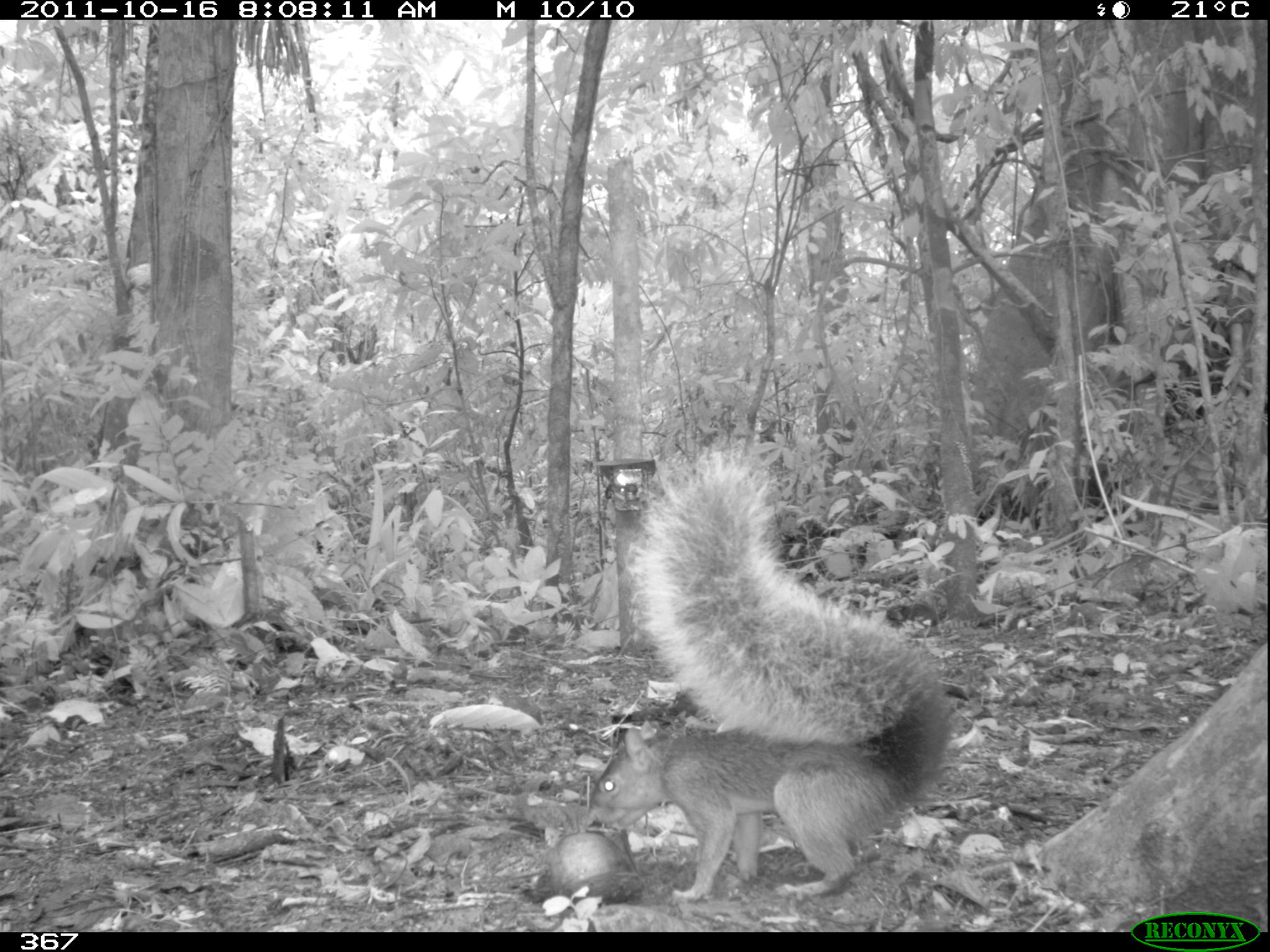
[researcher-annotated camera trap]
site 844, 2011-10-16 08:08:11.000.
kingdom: Animalia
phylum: Chordata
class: Mammalia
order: Rodentia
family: Sciuridae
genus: Sciurus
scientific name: Sciurus spadiceus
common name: southern amazon red squirrel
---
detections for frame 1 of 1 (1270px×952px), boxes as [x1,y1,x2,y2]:
sciurus spadiceus: [581,449,953,898]